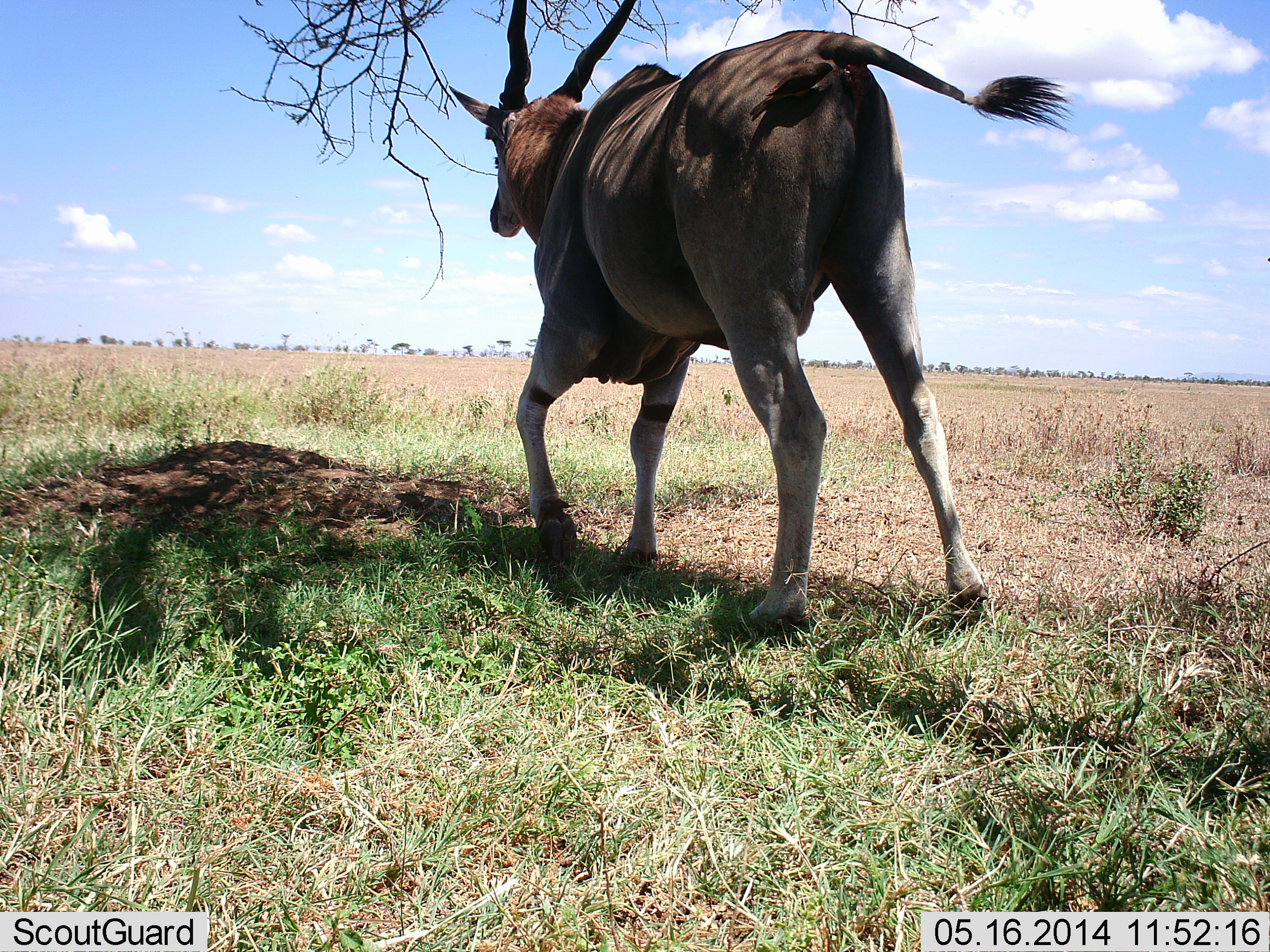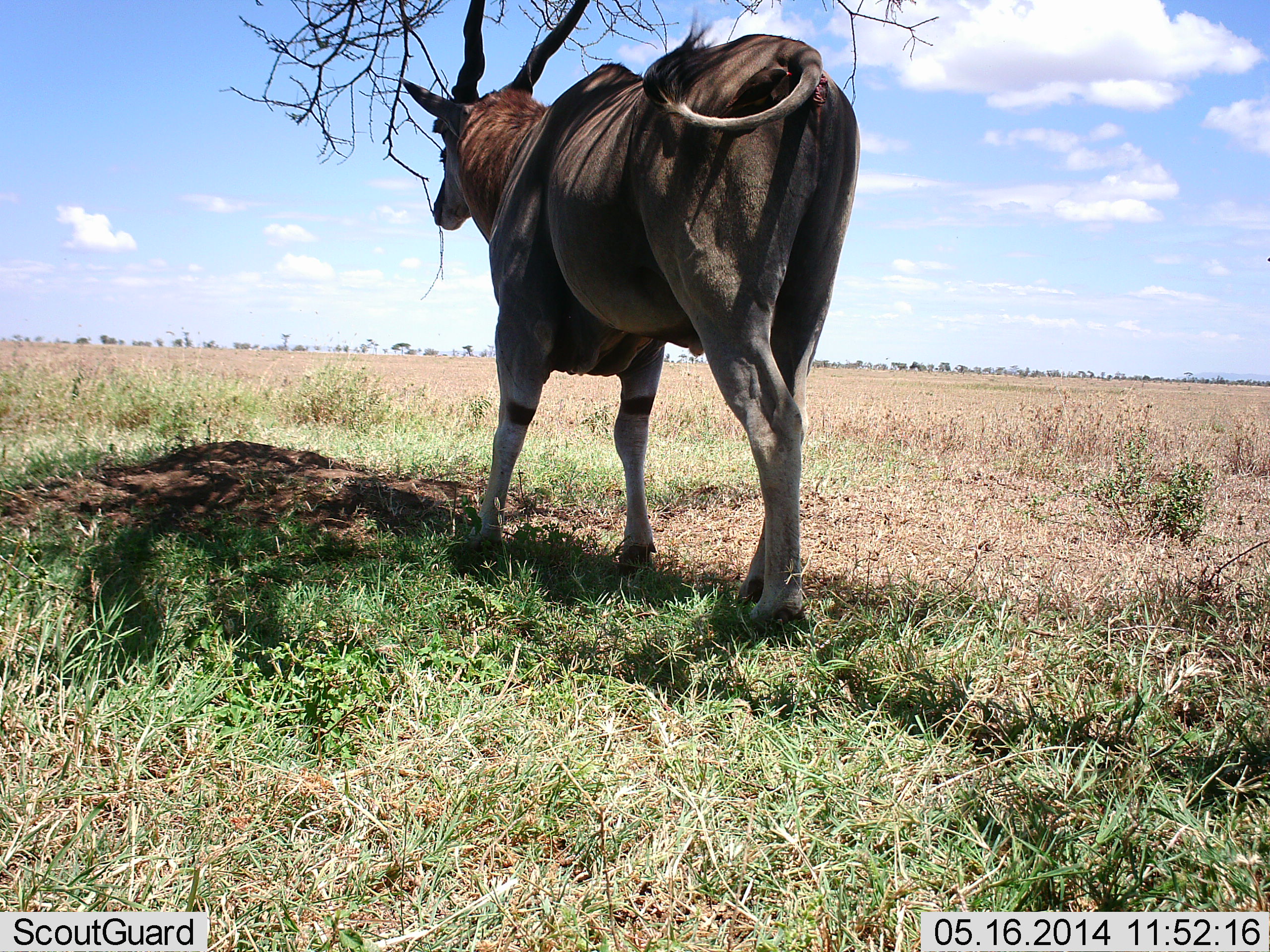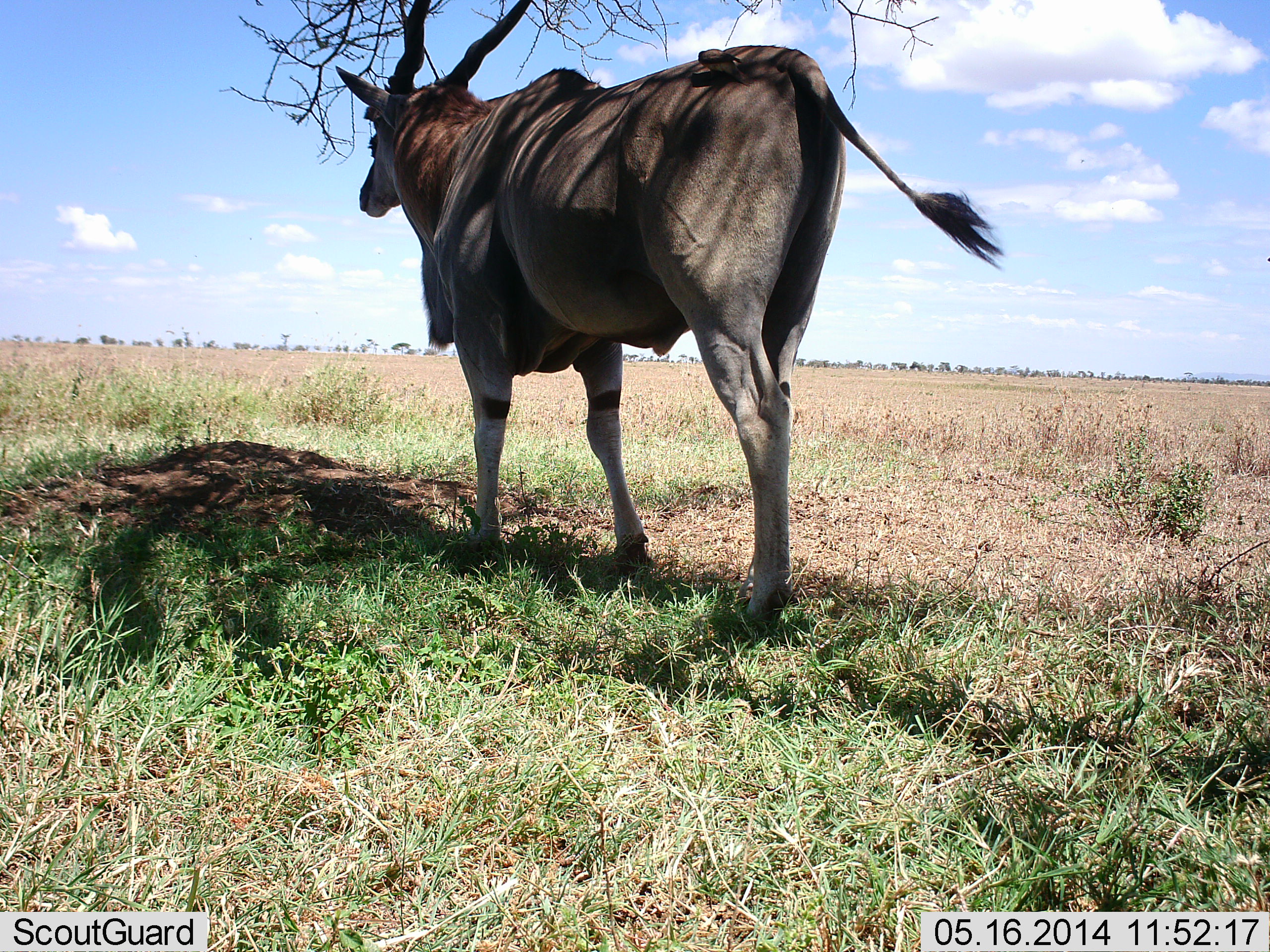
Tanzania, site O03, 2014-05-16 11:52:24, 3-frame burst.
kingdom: Animalia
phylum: Chordata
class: Mammalia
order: Artiodactyla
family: Bovidae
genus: Tragelaphus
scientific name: Tragelaphus oryx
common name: eland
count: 1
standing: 0%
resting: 0%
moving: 100%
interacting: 0%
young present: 0%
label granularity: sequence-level